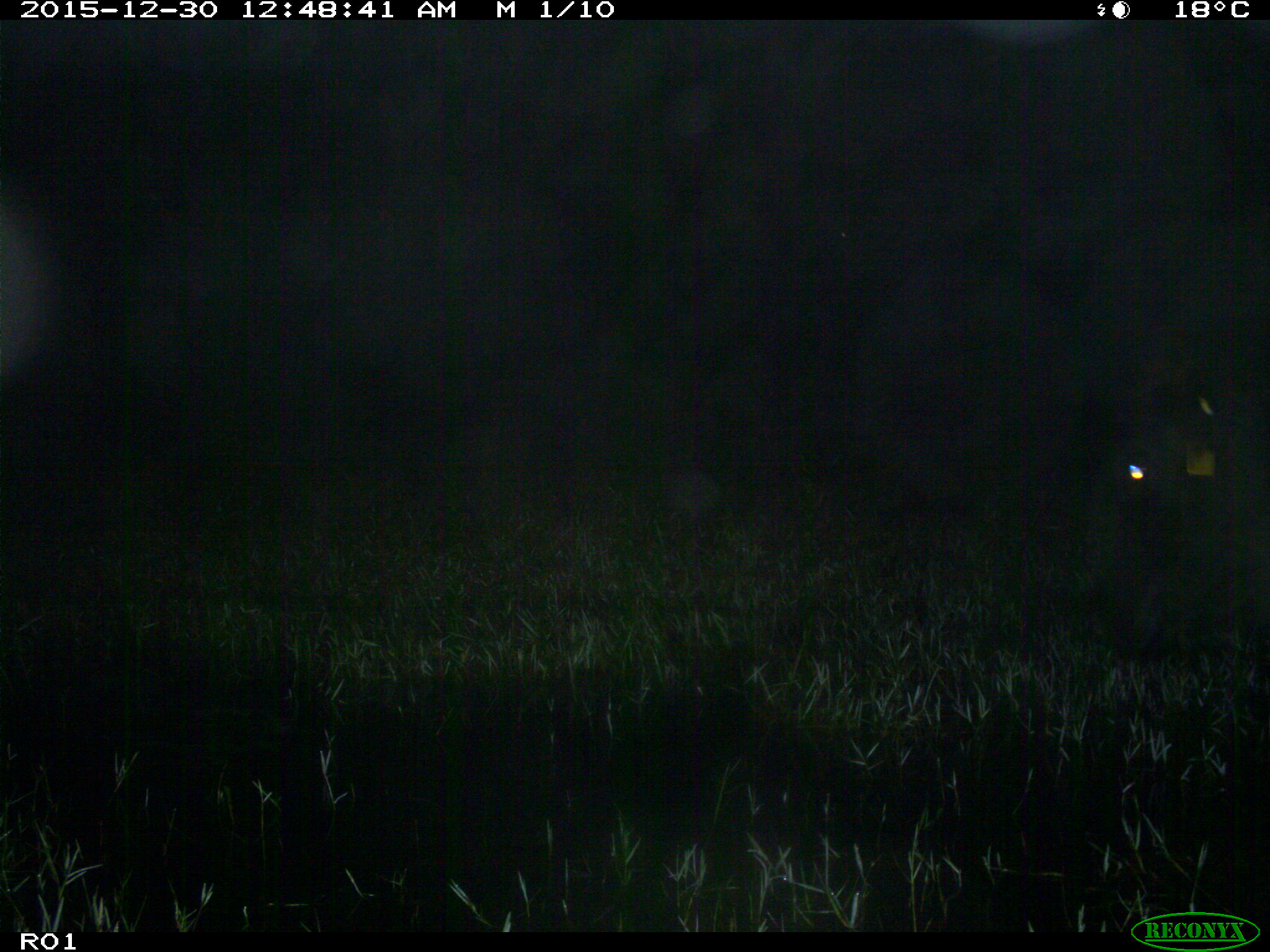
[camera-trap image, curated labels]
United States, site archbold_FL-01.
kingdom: Animalia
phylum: Chordata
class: Mammalia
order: Artiodactyla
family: Bovidae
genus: Bos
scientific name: Bos taurus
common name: domestic cow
Bos taurus (domestic cow).